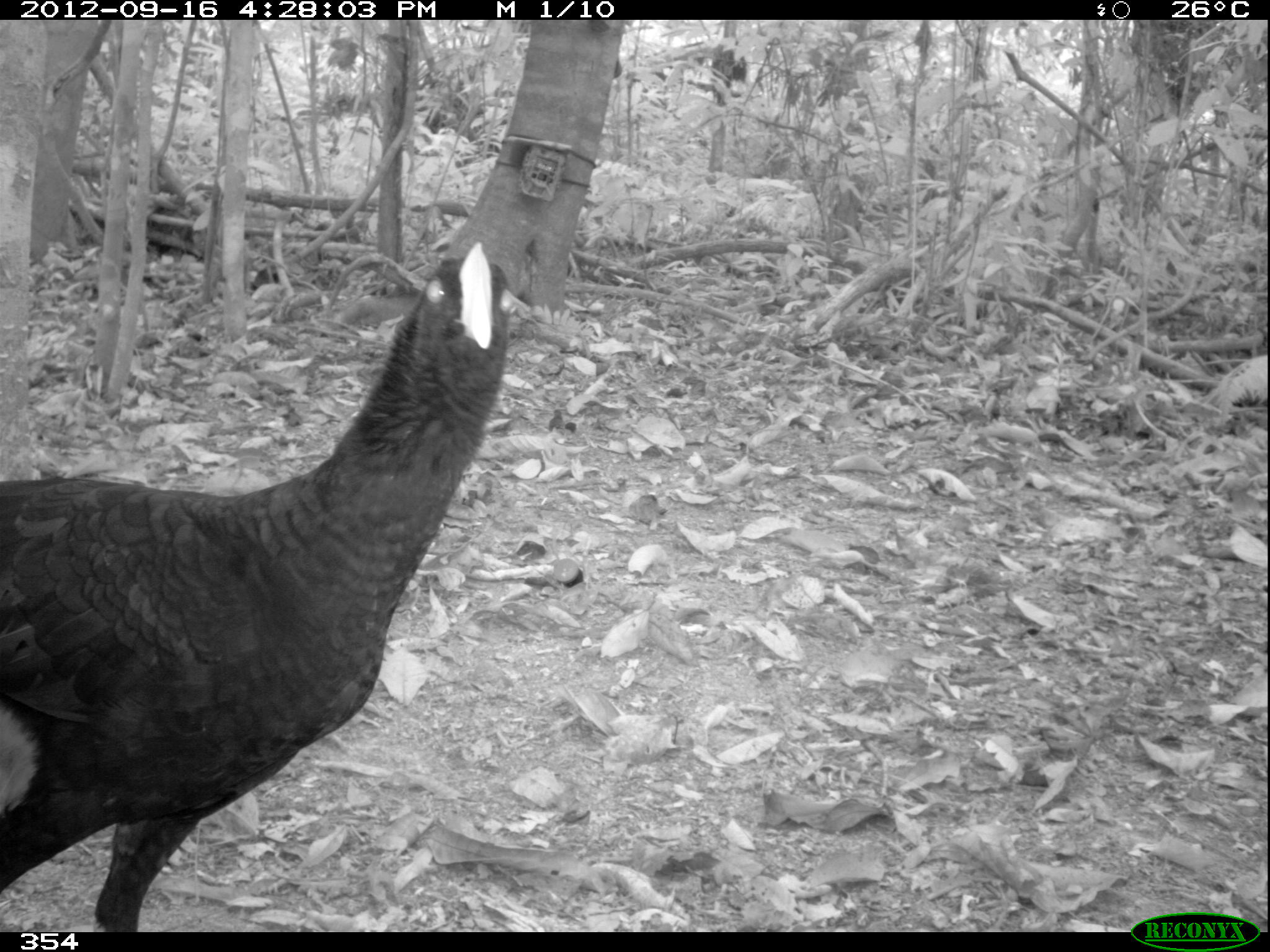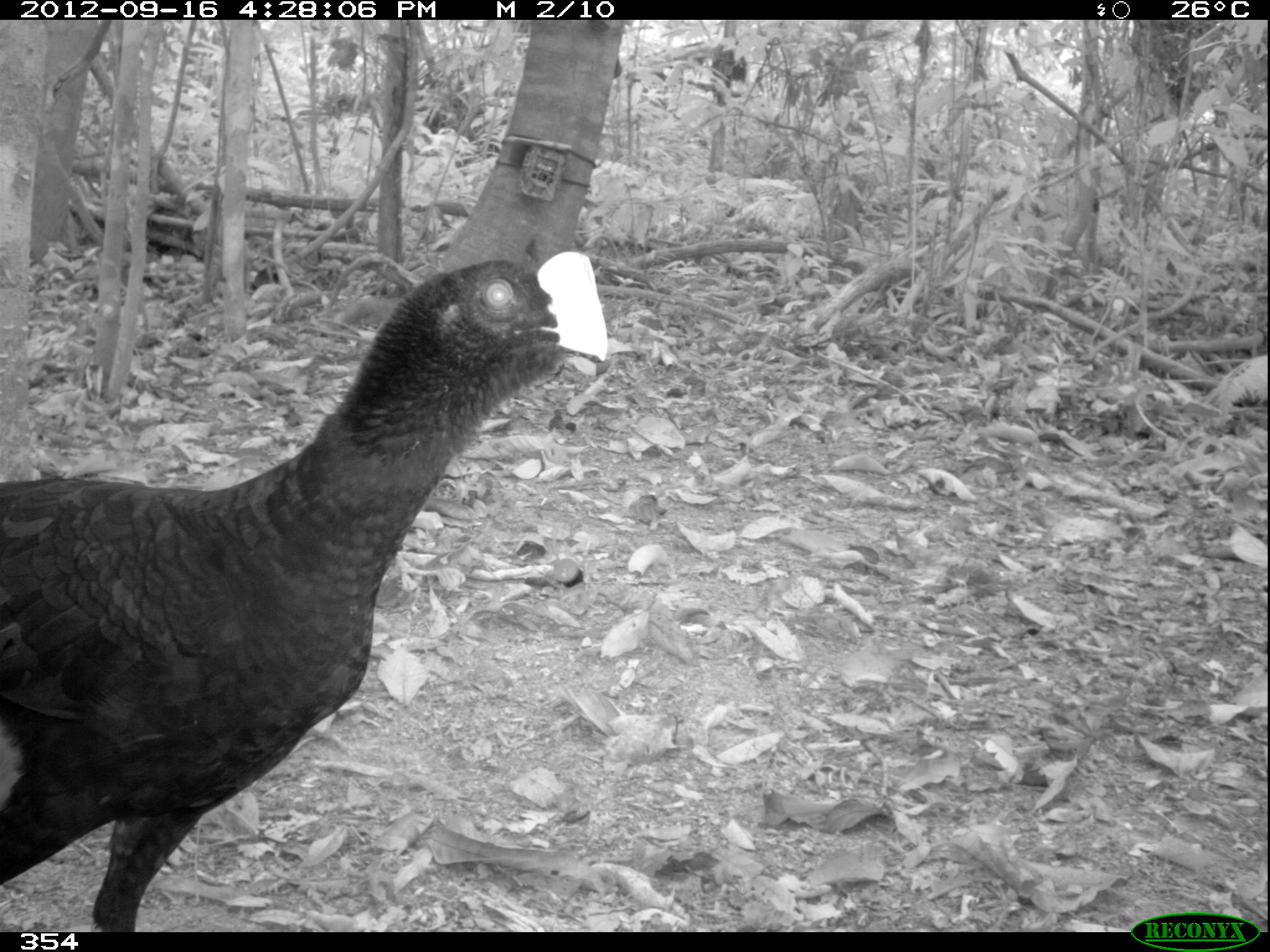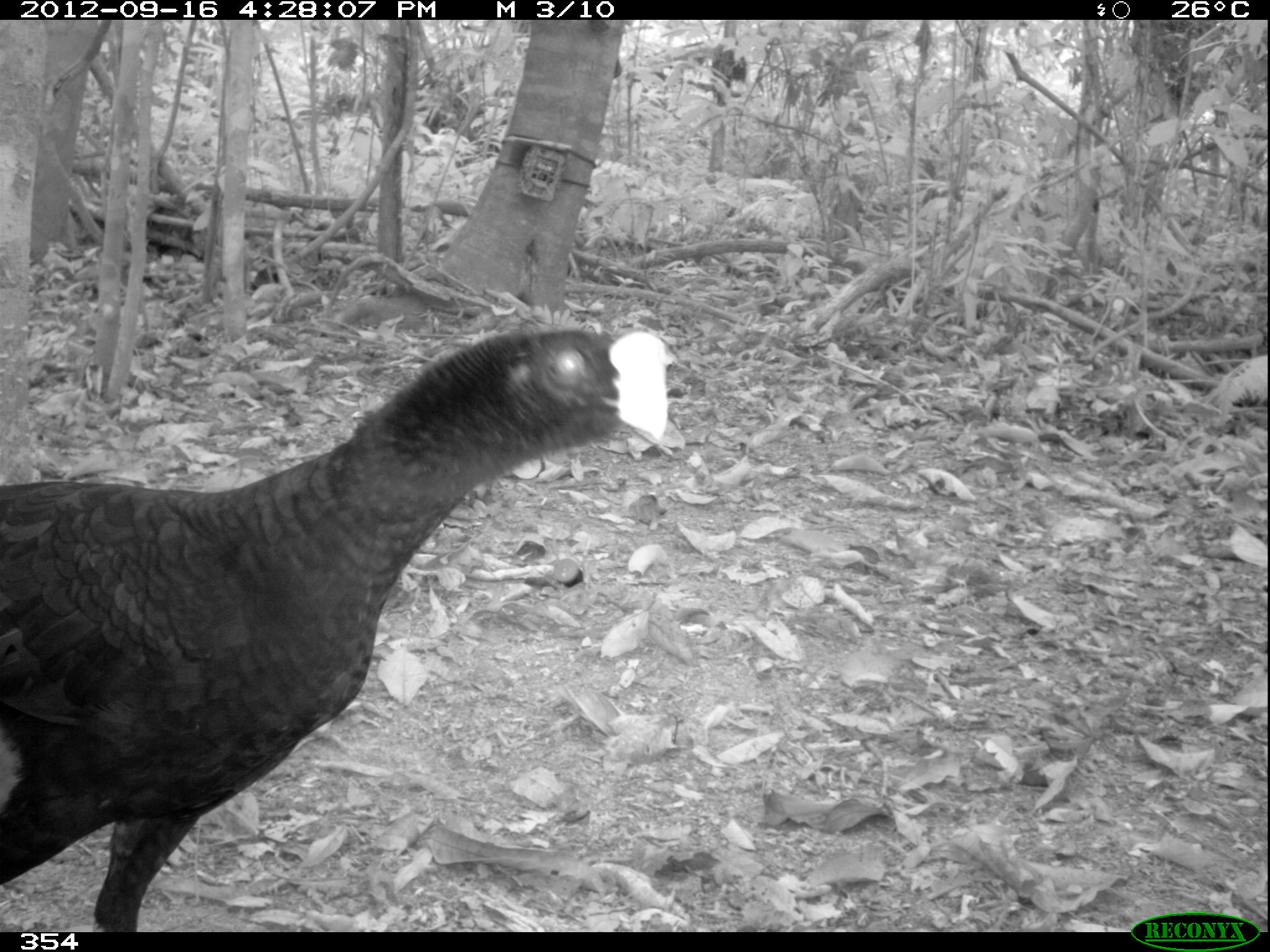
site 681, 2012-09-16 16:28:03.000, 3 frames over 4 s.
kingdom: Animalia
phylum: Chordata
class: Aves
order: Galliformes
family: Cracidae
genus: Mitu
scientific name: Mitu tuberosum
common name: razor-billed curassow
Mitu tuberosum (razor-billed curassow).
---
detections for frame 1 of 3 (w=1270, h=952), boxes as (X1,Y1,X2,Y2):
mitu tuberosum: (0,237,517,932)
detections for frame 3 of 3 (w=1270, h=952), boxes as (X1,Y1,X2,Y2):
mitu tuberosum: (0,328,668,931)